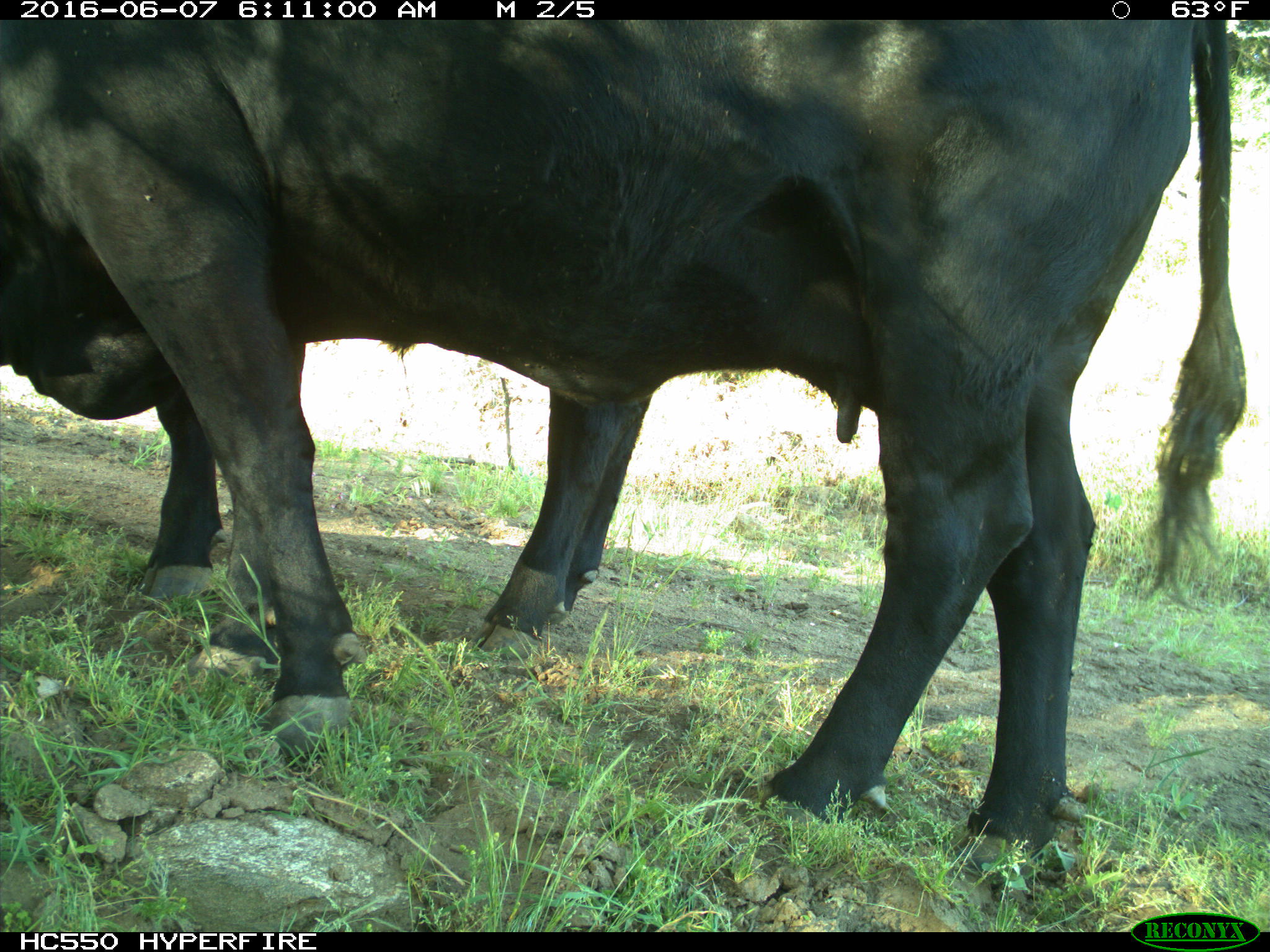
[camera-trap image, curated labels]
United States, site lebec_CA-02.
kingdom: Animalia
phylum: Chordata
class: Mammalia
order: Artiodactyla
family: Bovidae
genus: Bos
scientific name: Bos taurus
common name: domestic cow